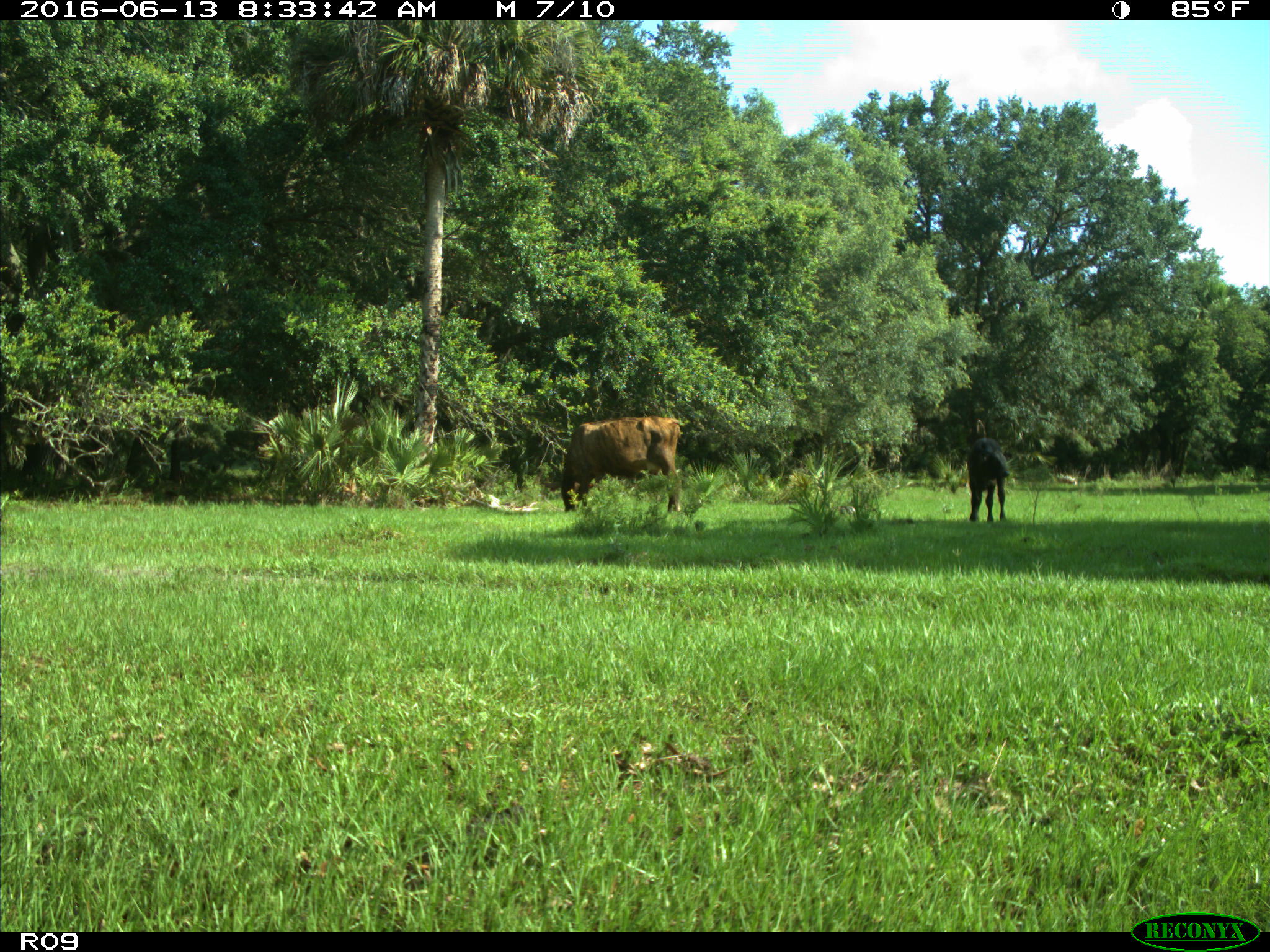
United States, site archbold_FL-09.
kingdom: Animalia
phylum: Chordata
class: Mammalia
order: Artiodactyla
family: Bovidae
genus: Bos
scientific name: Bos taurus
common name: domestic cow